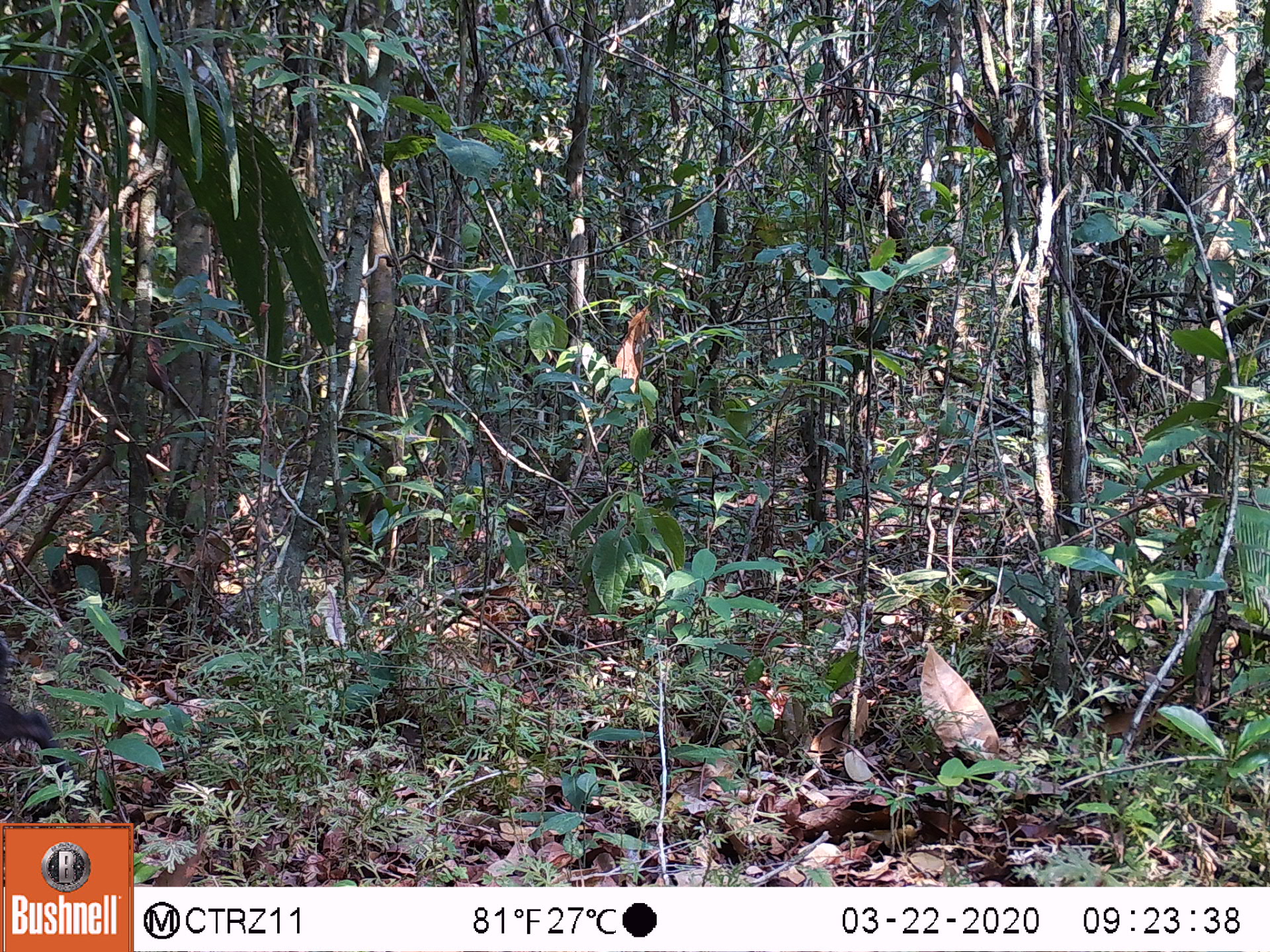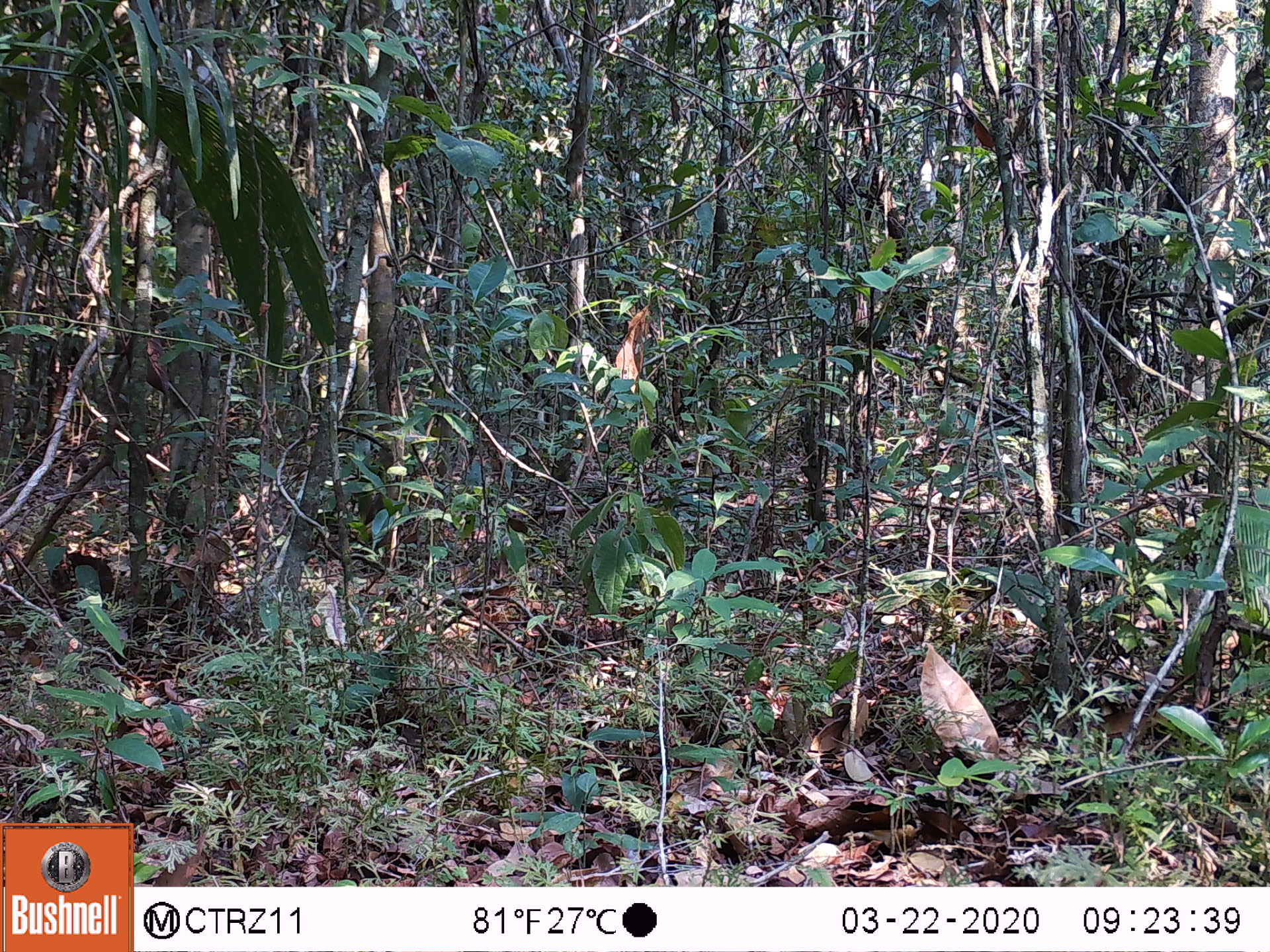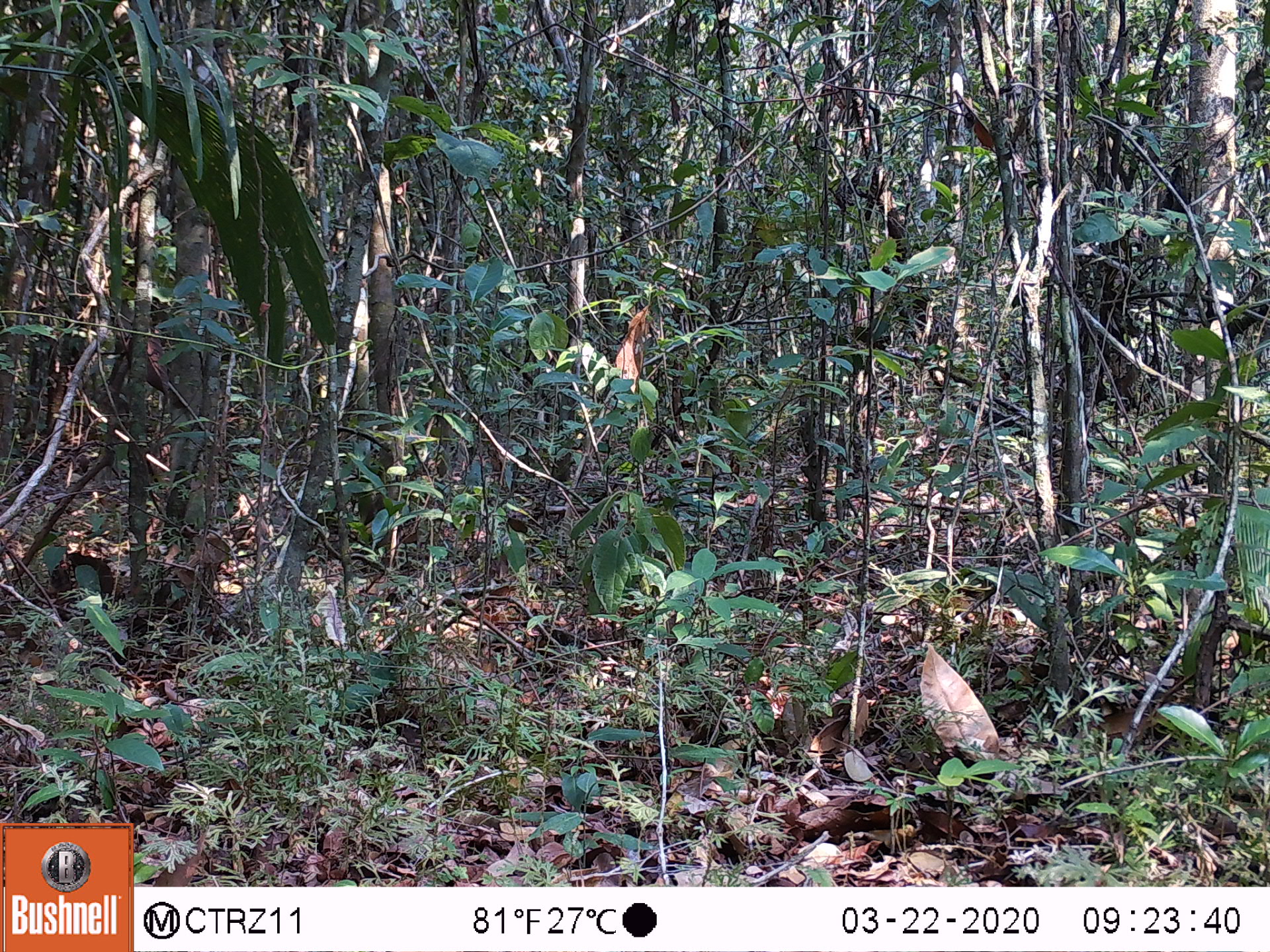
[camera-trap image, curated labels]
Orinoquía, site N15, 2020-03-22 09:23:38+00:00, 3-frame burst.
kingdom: Animalia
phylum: Chordata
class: Mammalia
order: Rodentia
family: Dasyproctidae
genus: Dasyprocta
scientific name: Dasyprocta fuliginosa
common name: black agouti